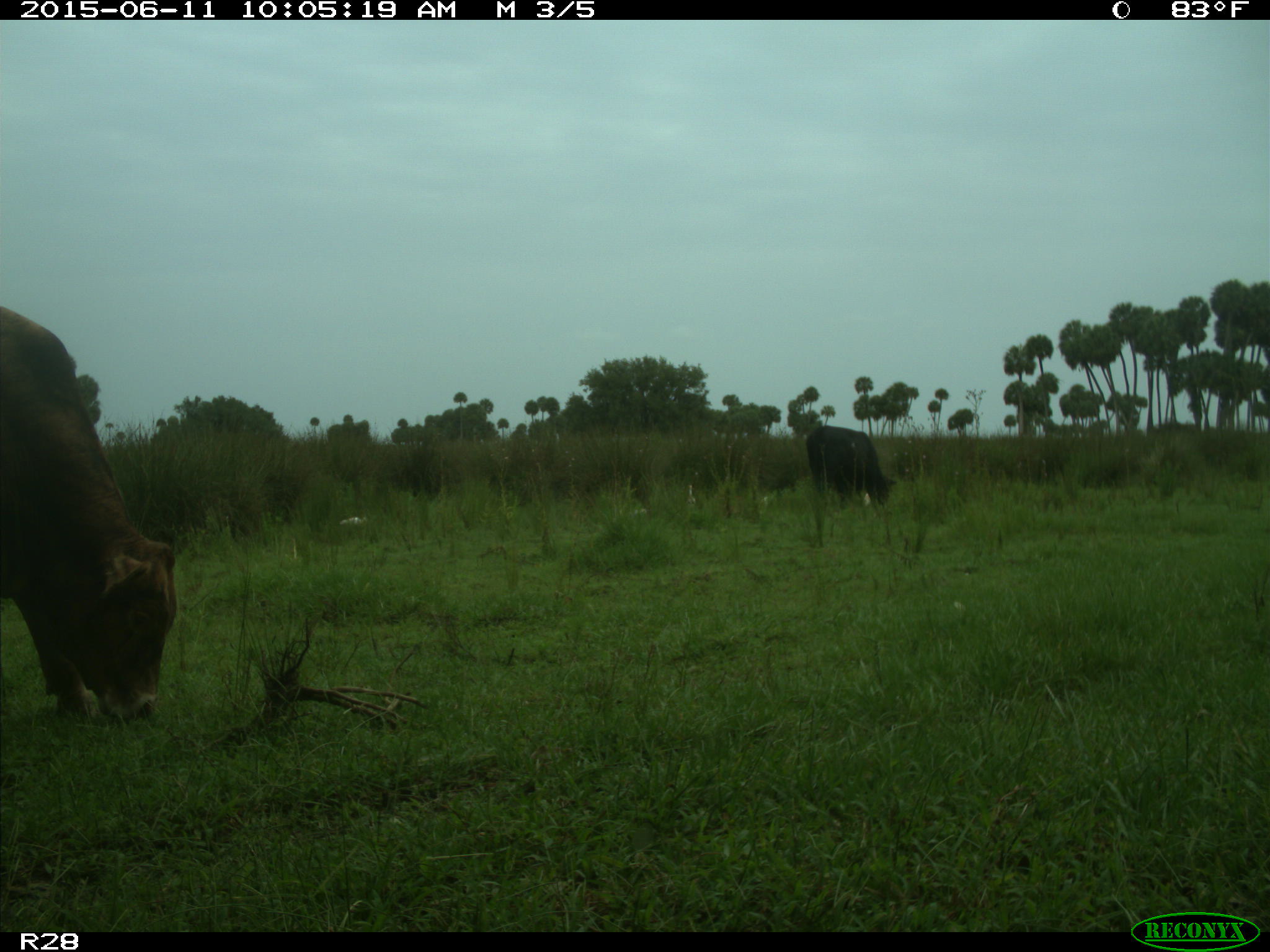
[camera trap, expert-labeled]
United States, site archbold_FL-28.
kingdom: Animalia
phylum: Chordata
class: Mammalia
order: Artiodactyla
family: Bovidae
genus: Bos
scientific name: Bos taurus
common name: domestic cow